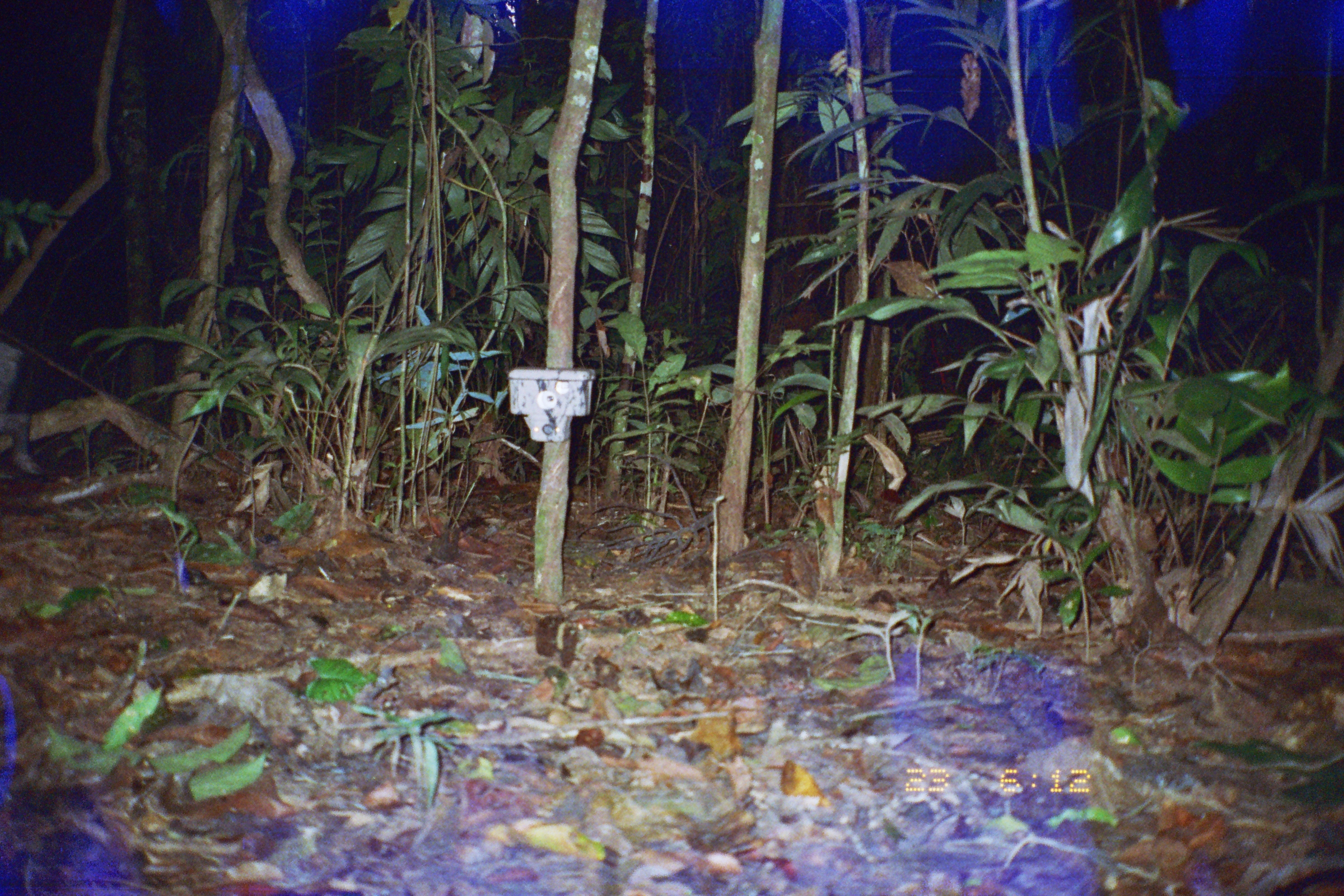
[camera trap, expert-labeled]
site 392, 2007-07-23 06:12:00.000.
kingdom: Animalia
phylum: Chordata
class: Mammalia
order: Artiodactyla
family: Tayassuidae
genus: Tayassu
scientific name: Tayassu pecari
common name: white-lipped peccary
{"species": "Tayassu pecari (white-lipped peccary)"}